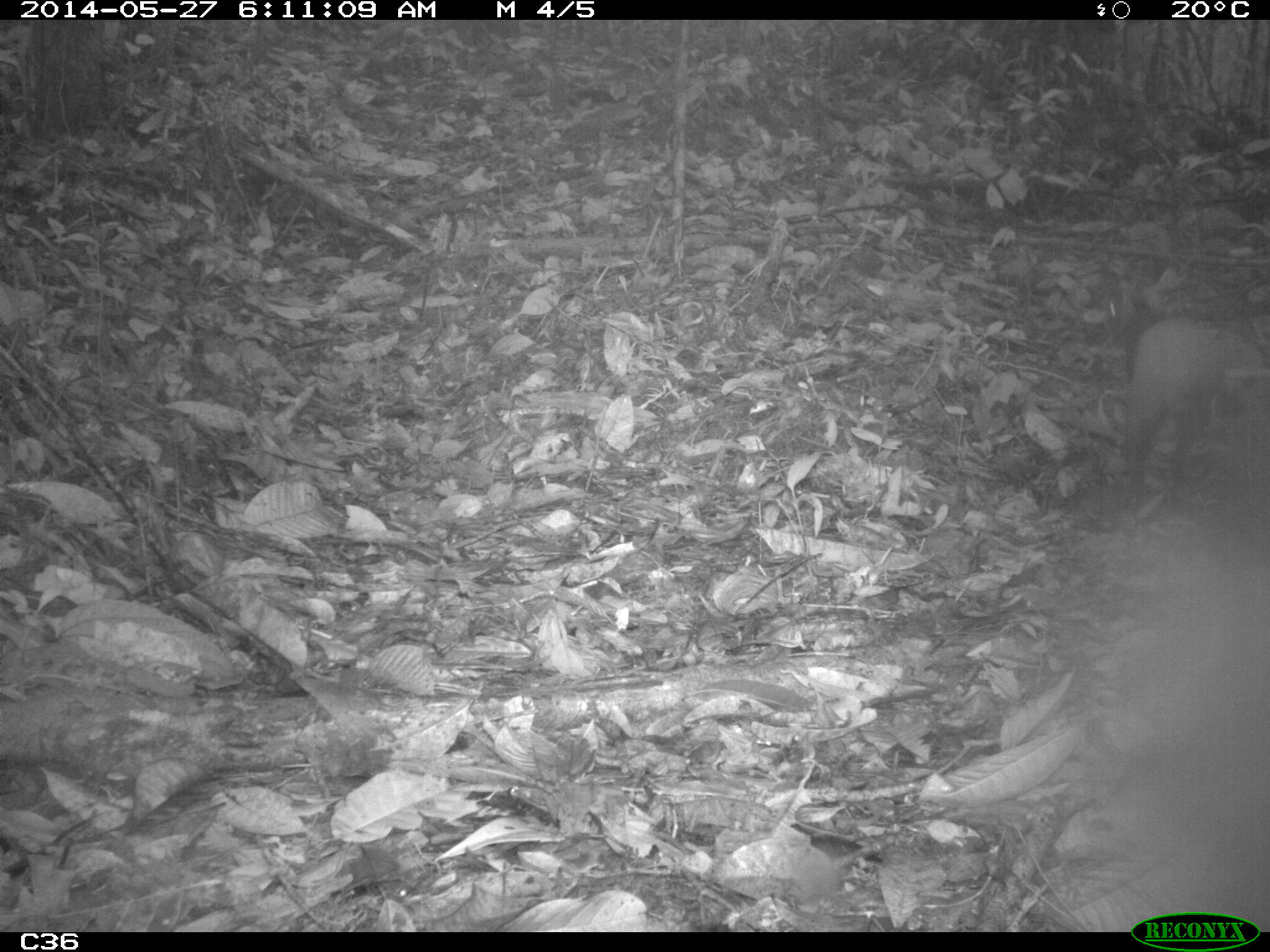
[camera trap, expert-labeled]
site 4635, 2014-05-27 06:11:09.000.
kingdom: Animalia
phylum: Chordata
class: Mammalia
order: Rodentia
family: Dasyproctidae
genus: Dasyprocta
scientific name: Dasyprocta leporina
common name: red-rumped agouti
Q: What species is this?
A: Dasyprocta leporina (red-rumped agouti).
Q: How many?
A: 1.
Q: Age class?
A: Adult.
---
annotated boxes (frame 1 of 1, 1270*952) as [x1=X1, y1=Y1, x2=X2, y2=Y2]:
dasyprocta leporina: [x1=1125, y1=314, x2=1262, y2=505]